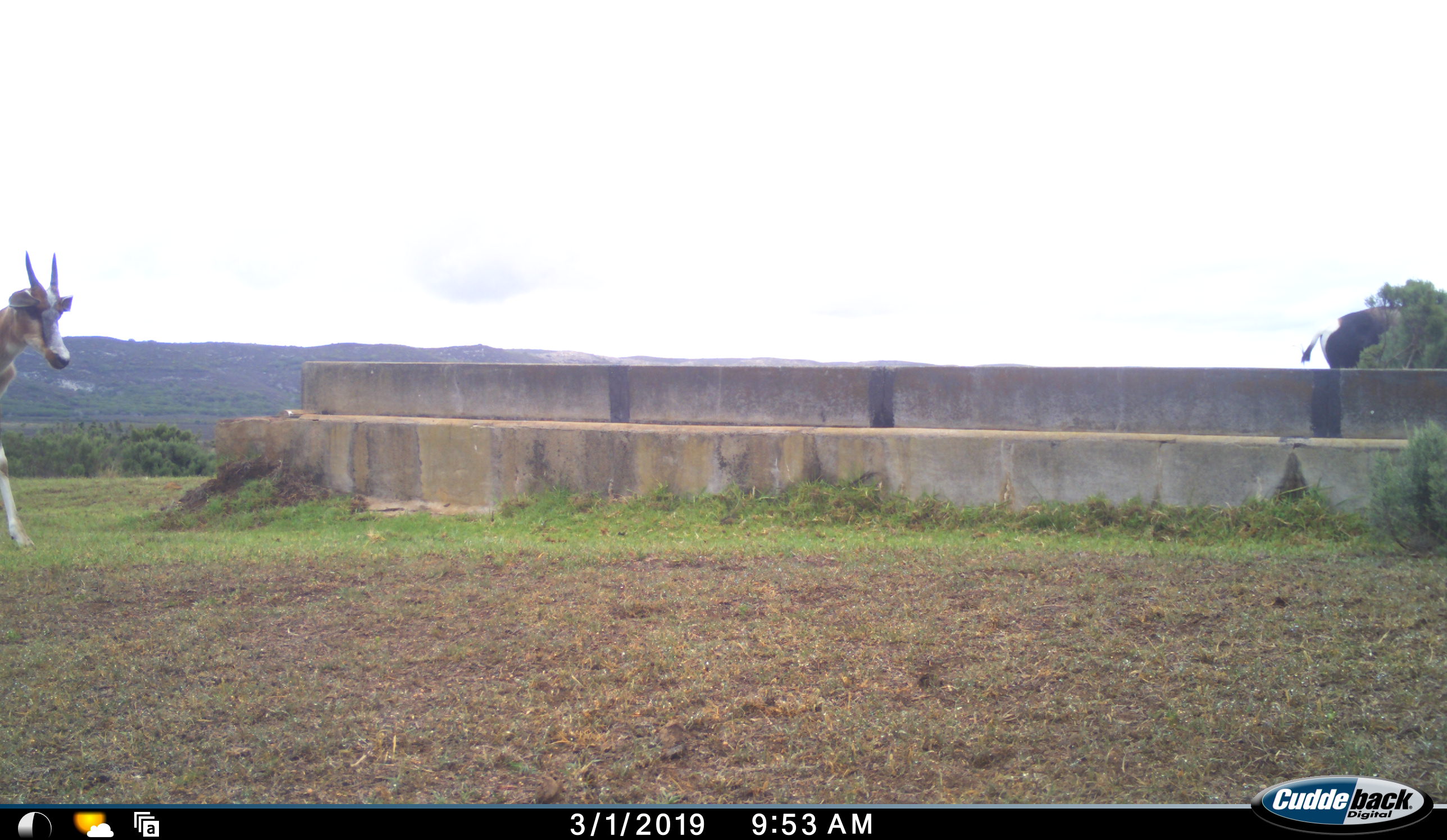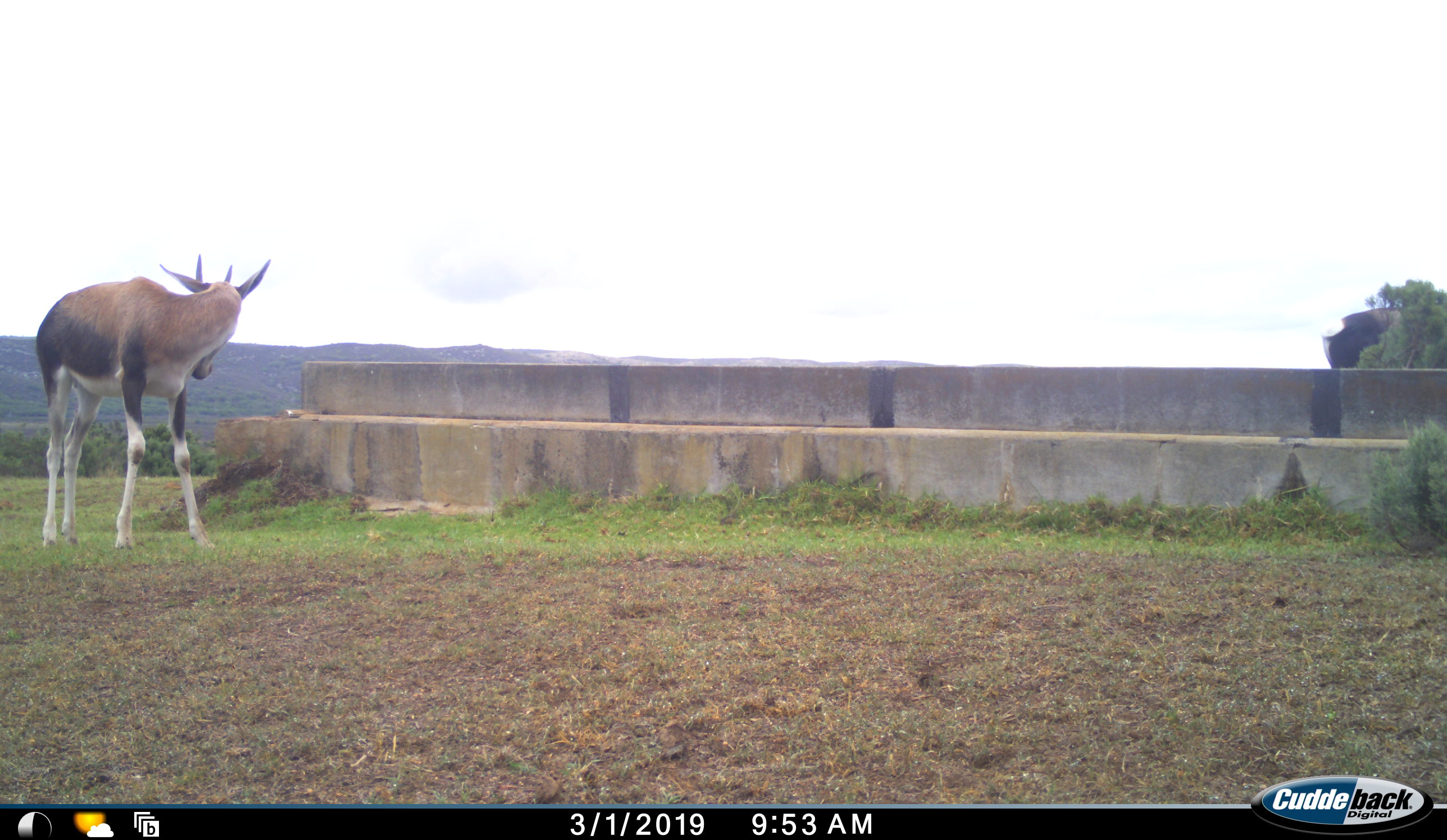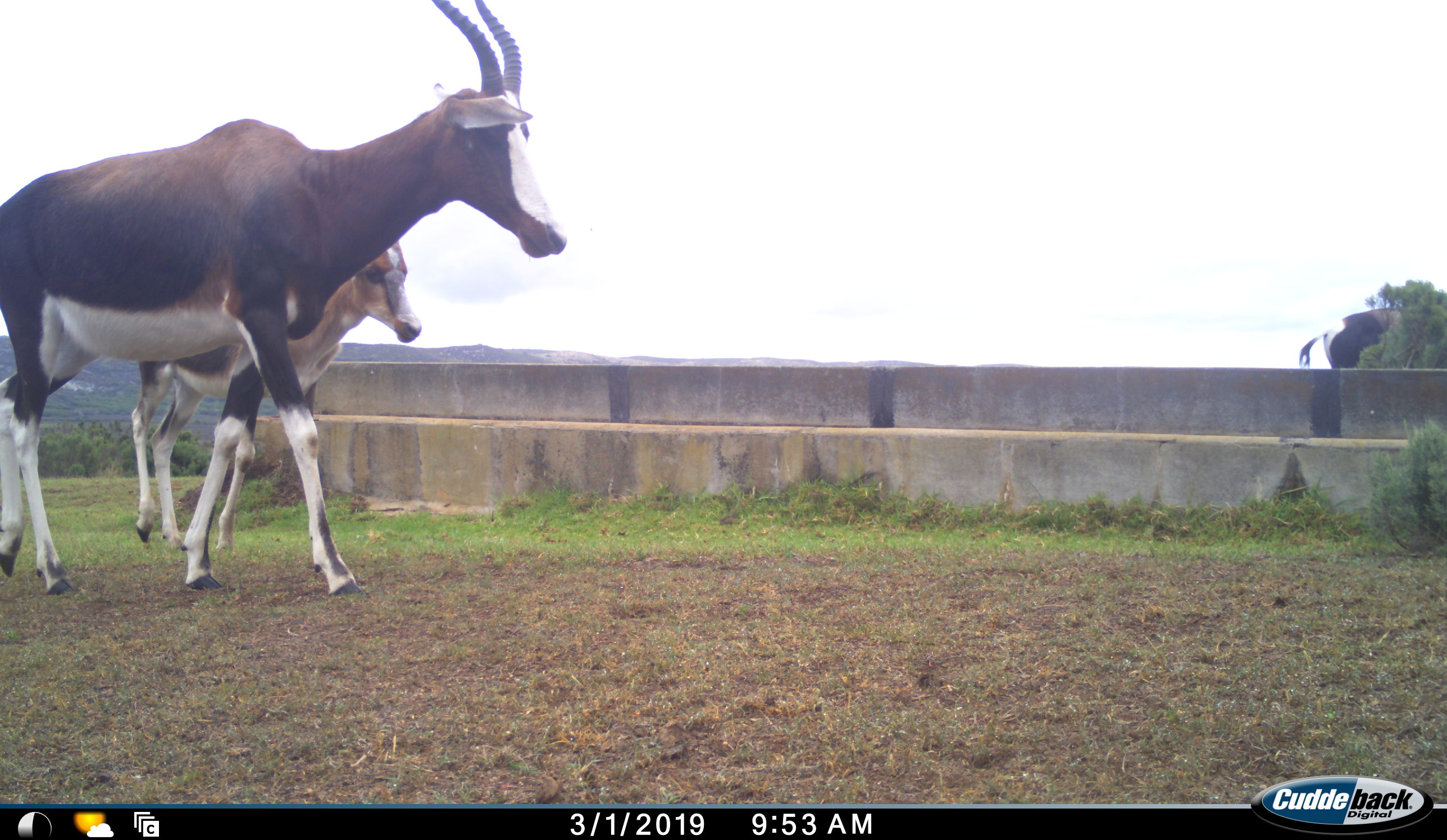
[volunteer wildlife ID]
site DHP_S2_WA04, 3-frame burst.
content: unidentified animal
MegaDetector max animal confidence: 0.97